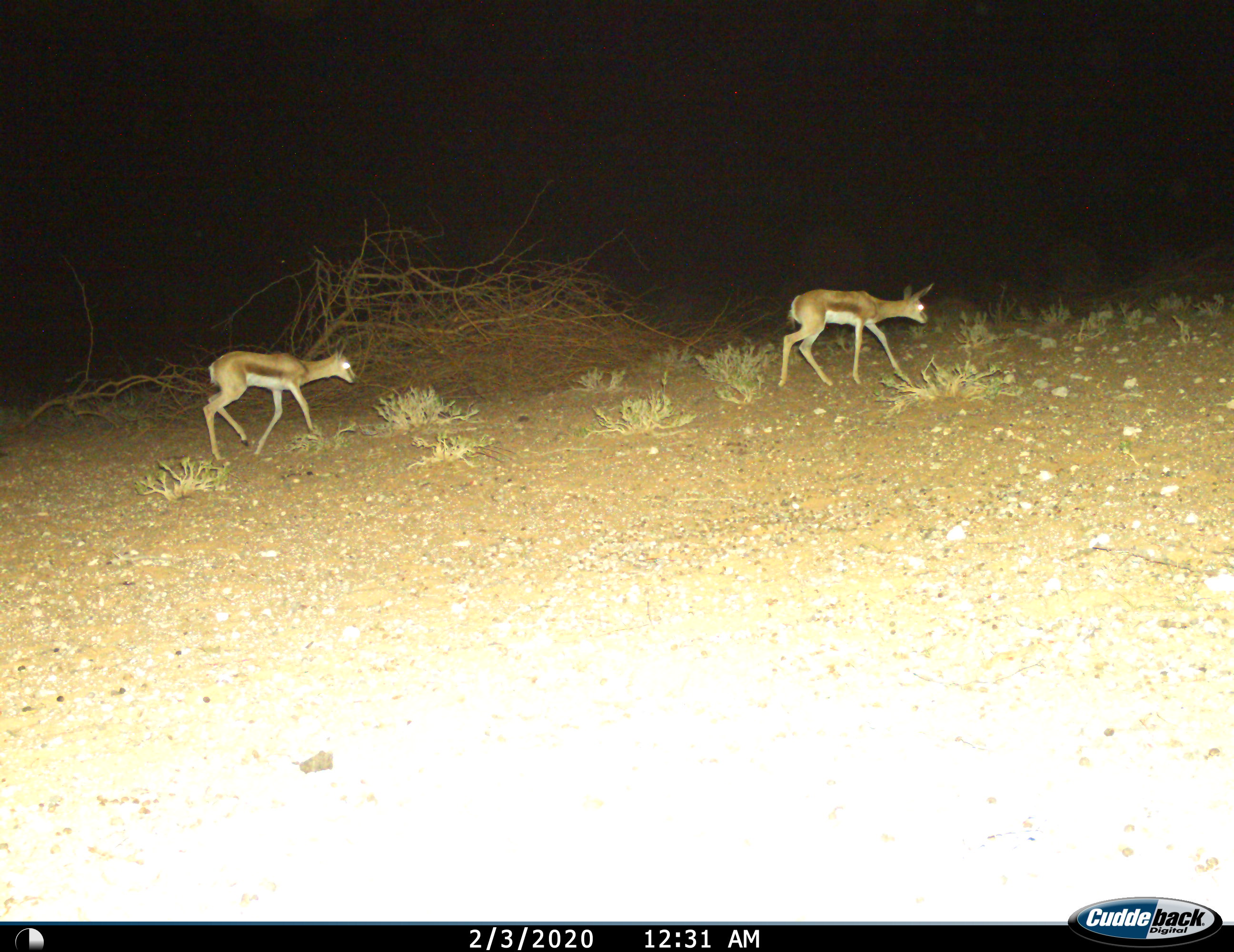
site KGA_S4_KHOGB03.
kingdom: Animalia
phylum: Chordata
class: Mammalia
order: Artiodactyla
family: Bovidae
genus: Antidorcas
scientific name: Antidorcas marsupialis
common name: springbok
Springbok (Antidorcas marsupialis), count 2. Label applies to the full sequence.